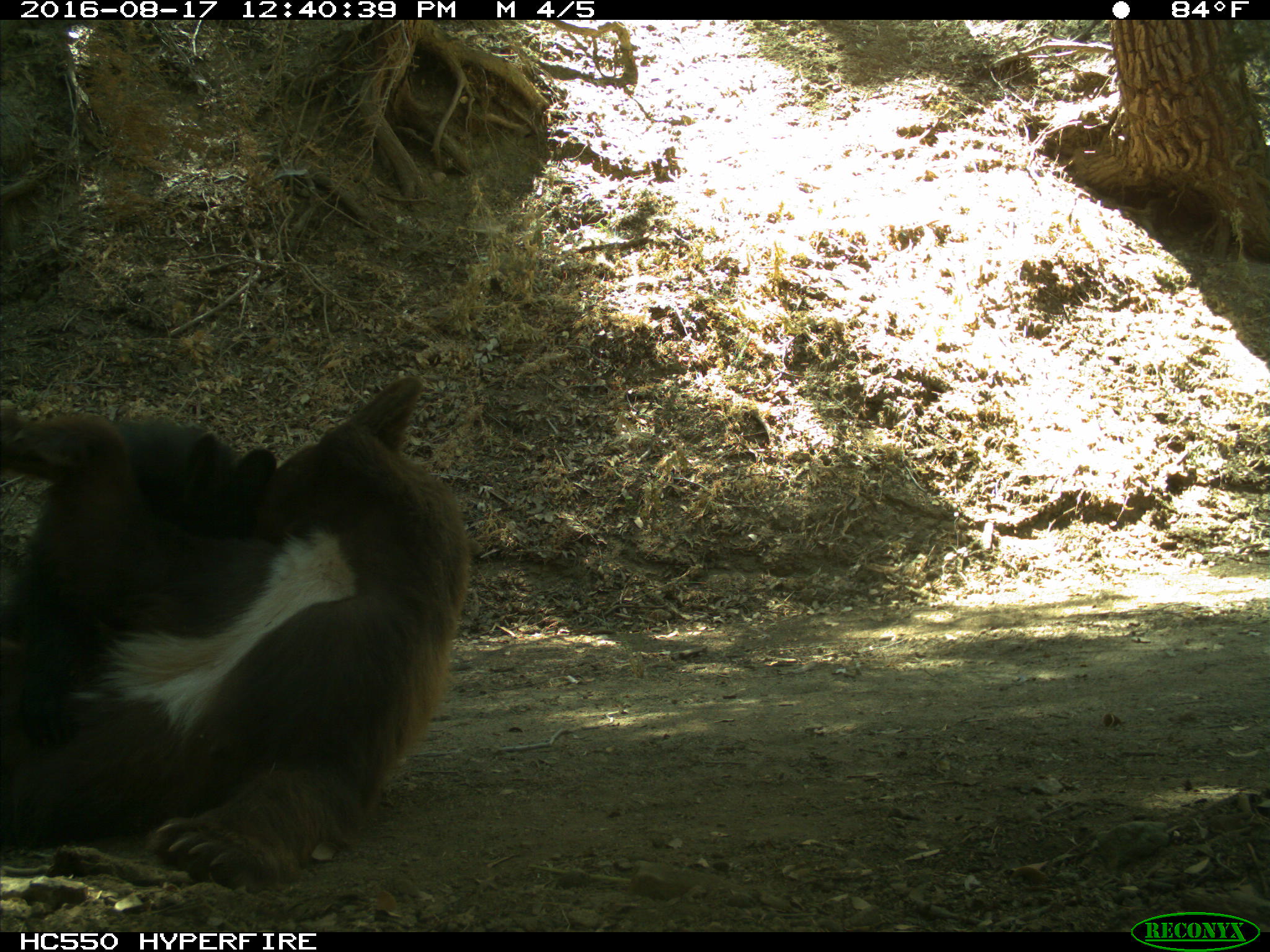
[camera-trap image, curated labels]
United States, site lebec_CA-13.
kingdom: Animalia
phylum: Chordata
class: Mammalia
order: Carnivora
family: Ursidae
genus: Ursus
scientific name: Ursus americanus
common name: american black bear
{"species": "Ursus americanus (american black bear)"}